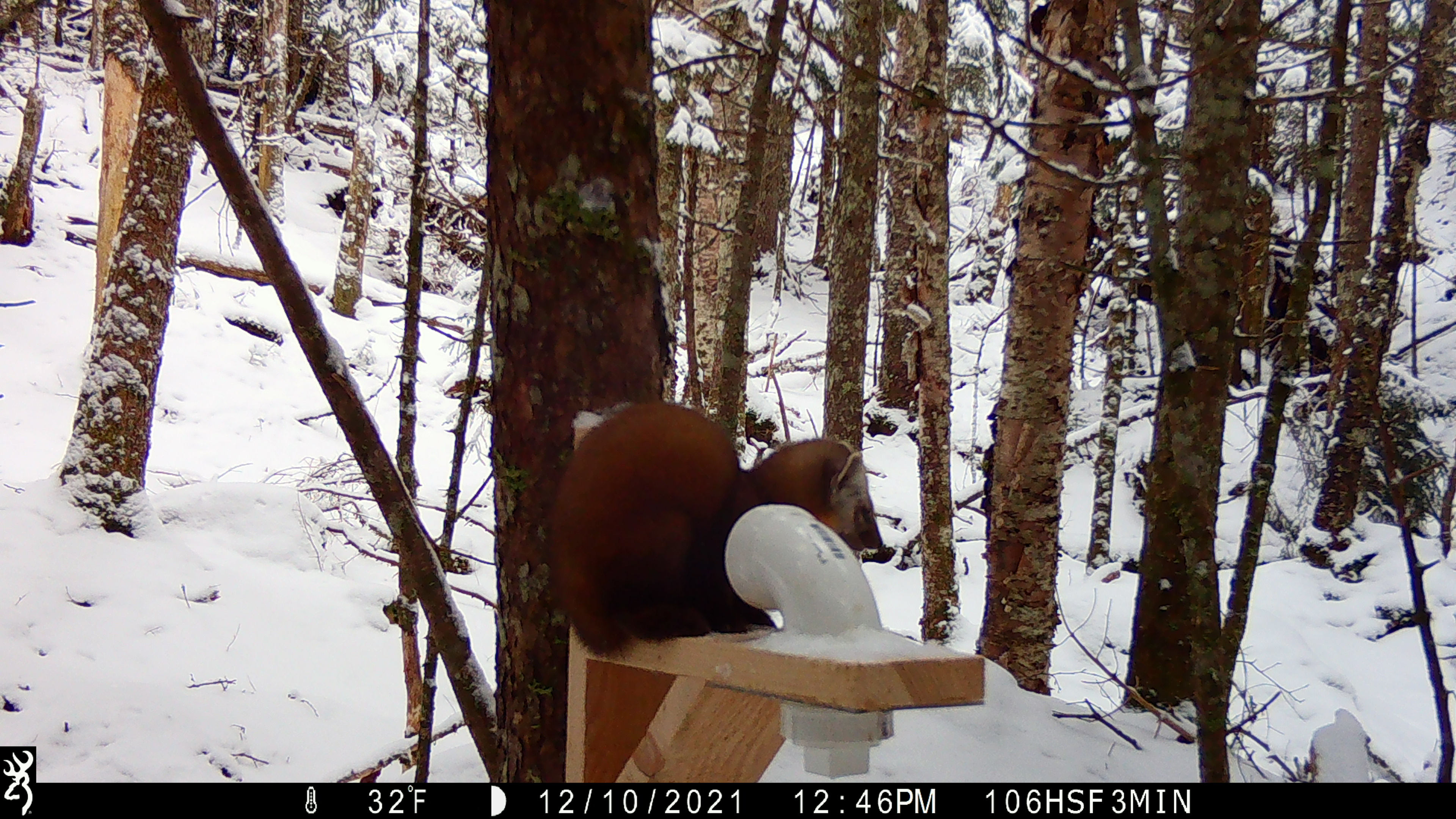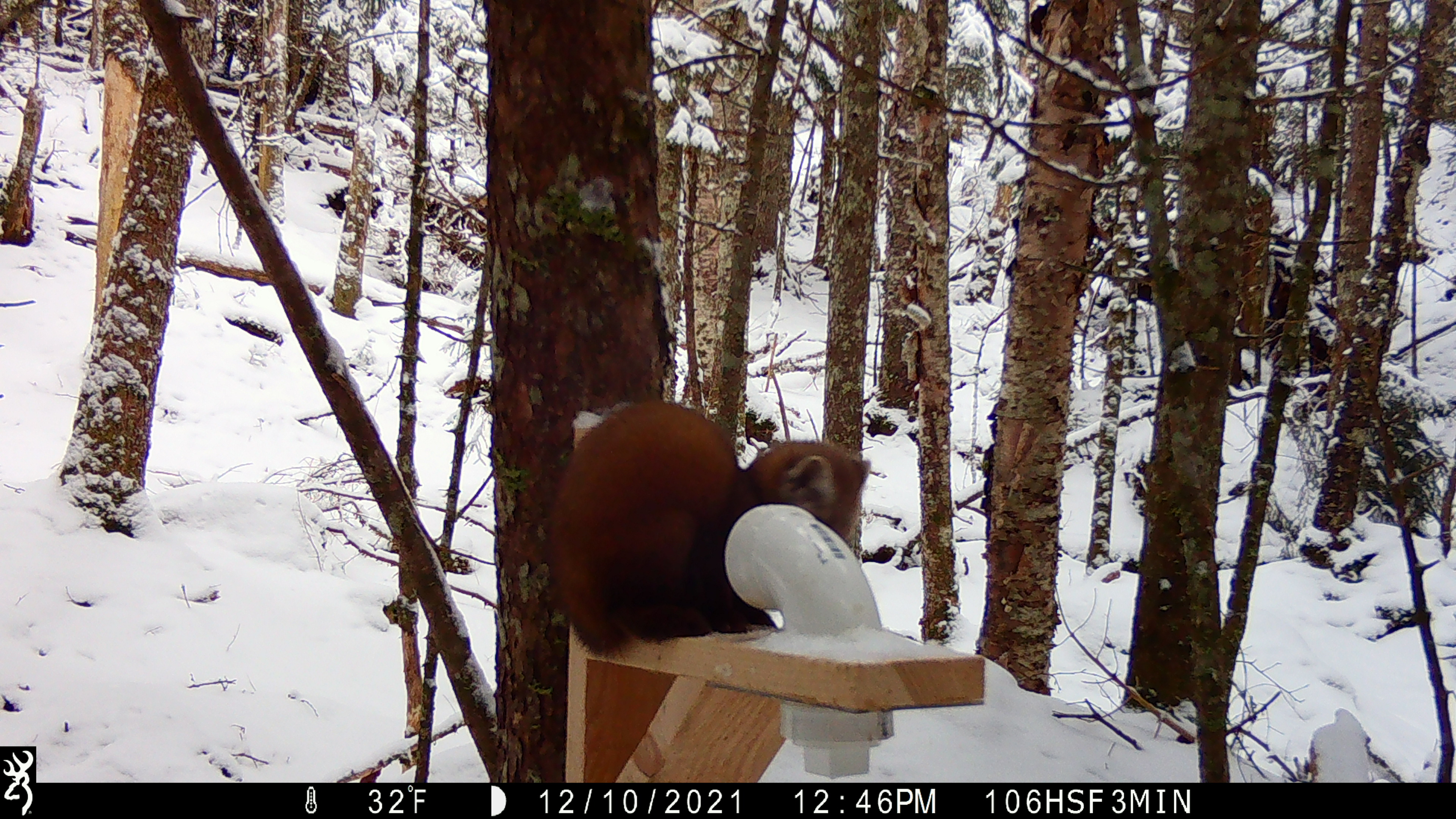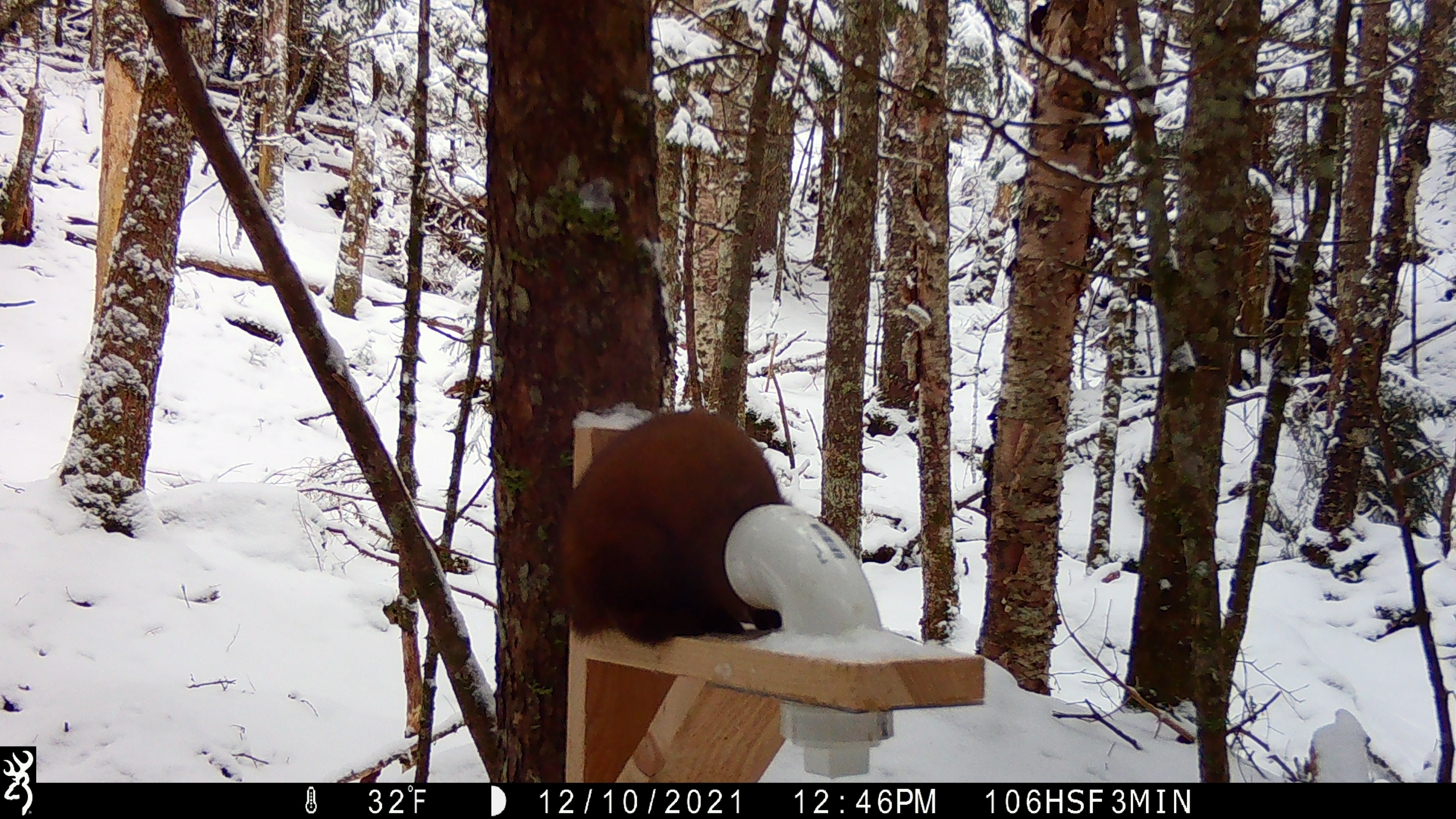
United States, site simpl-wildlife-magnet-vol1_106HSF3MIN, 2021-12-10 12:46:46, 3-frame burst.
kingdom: Animalia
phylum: Chordata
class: Mammalia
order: Carnivora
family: Mustelidae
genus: Martes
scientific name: Martes americana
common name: american marten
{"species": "american marten (Martes americana)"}